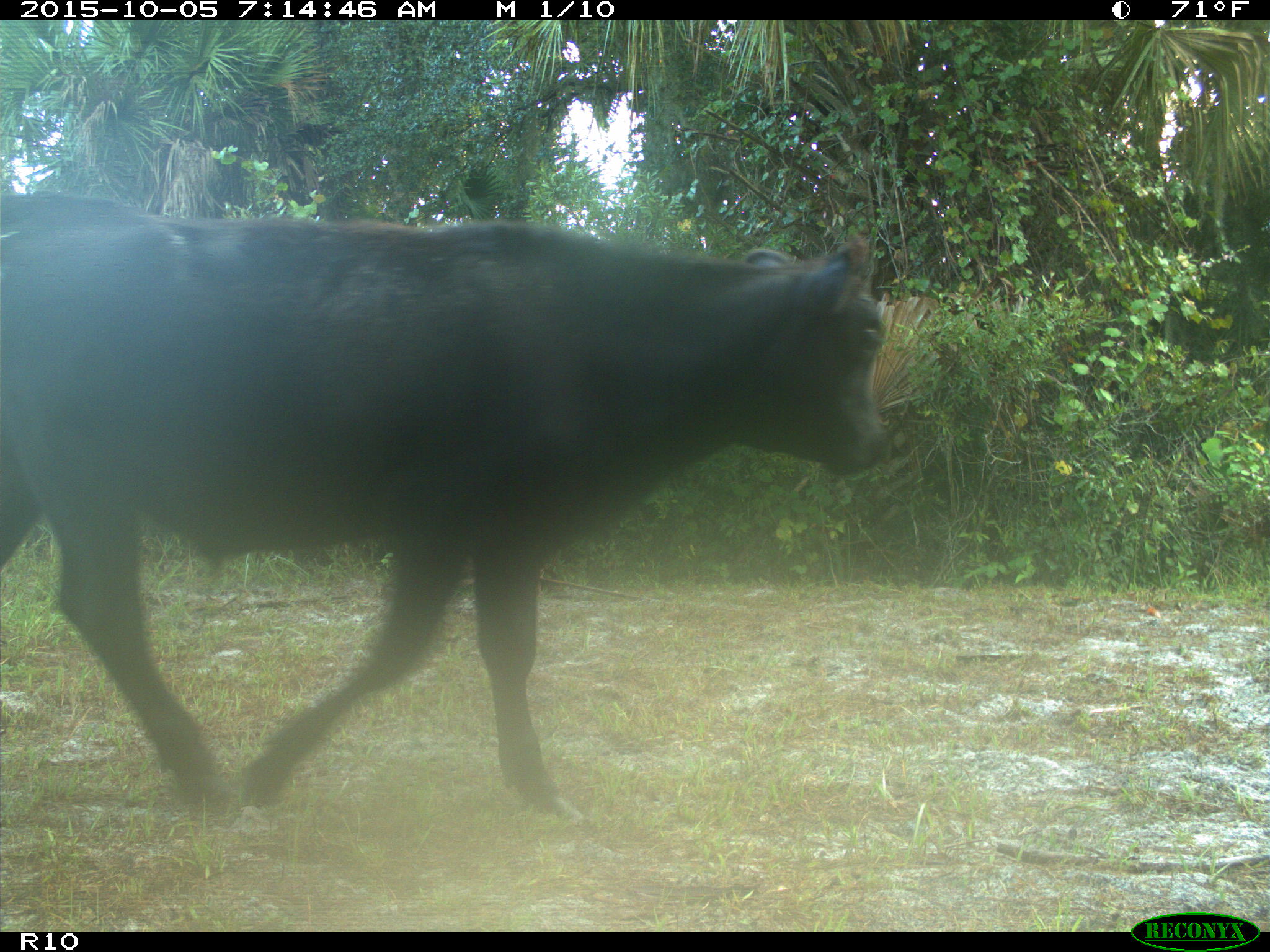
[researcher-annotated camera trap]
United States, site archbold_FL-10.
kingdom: Animalia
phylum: Chordata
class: Mammalia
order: Artiodactyla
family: Bovidae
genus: Bos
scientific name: Bos taurus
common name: domestic cow